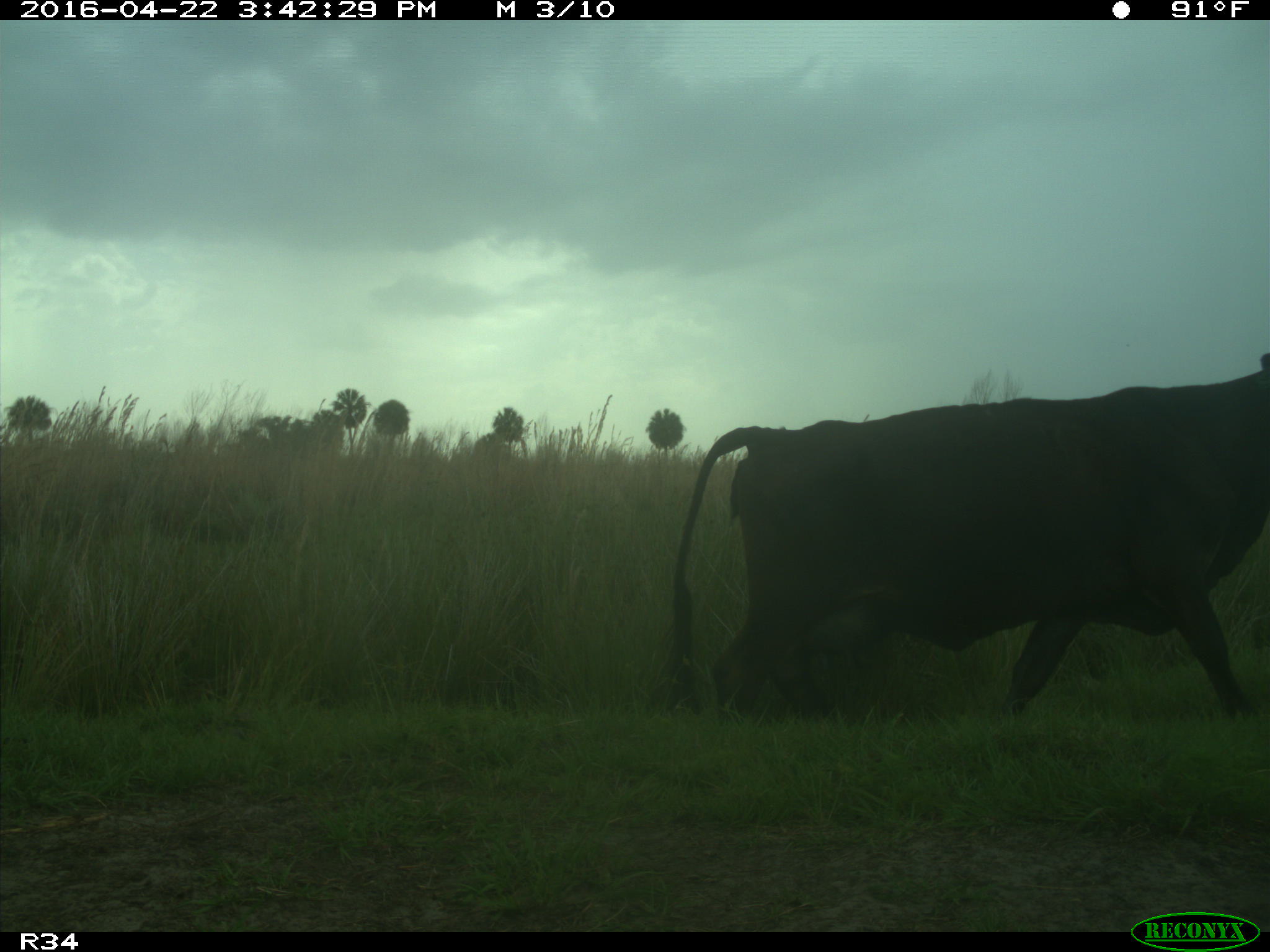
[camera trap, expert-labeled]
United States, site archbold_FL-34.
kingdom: Animalia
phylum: Chordata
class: Mammalia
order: Artiodactyla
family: Bovidae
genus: Bos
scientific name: Bos taurus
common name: domestic cow